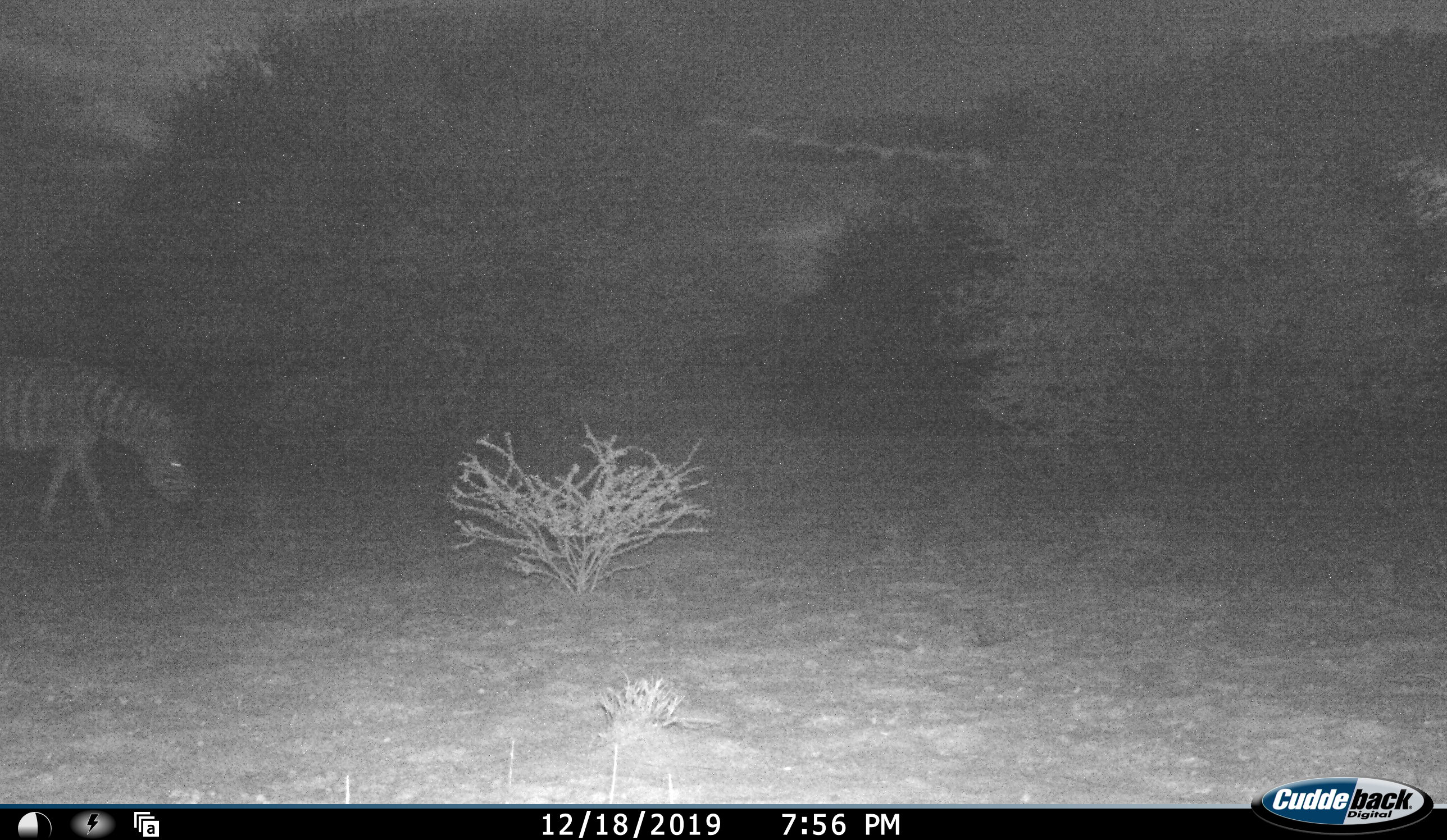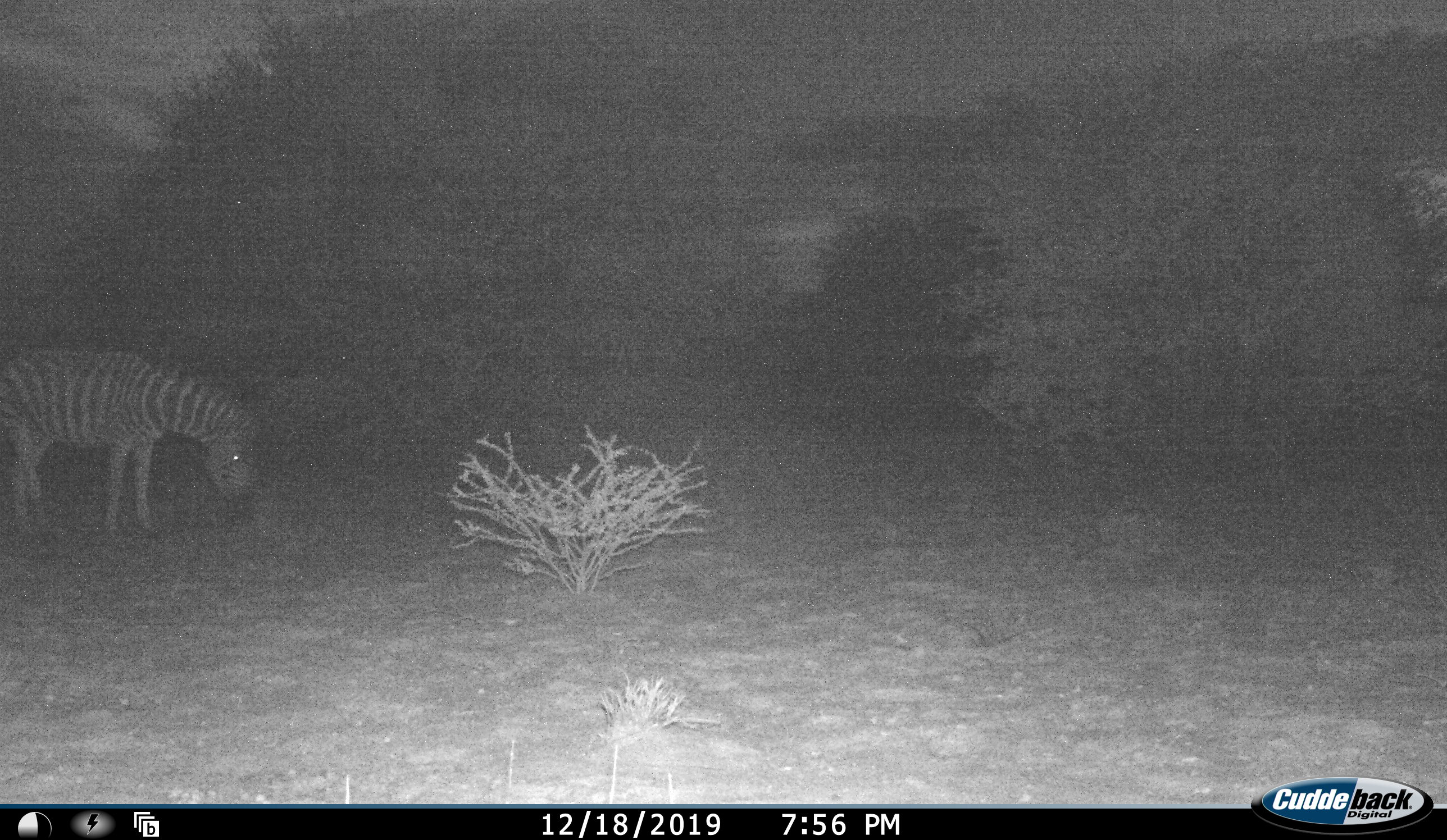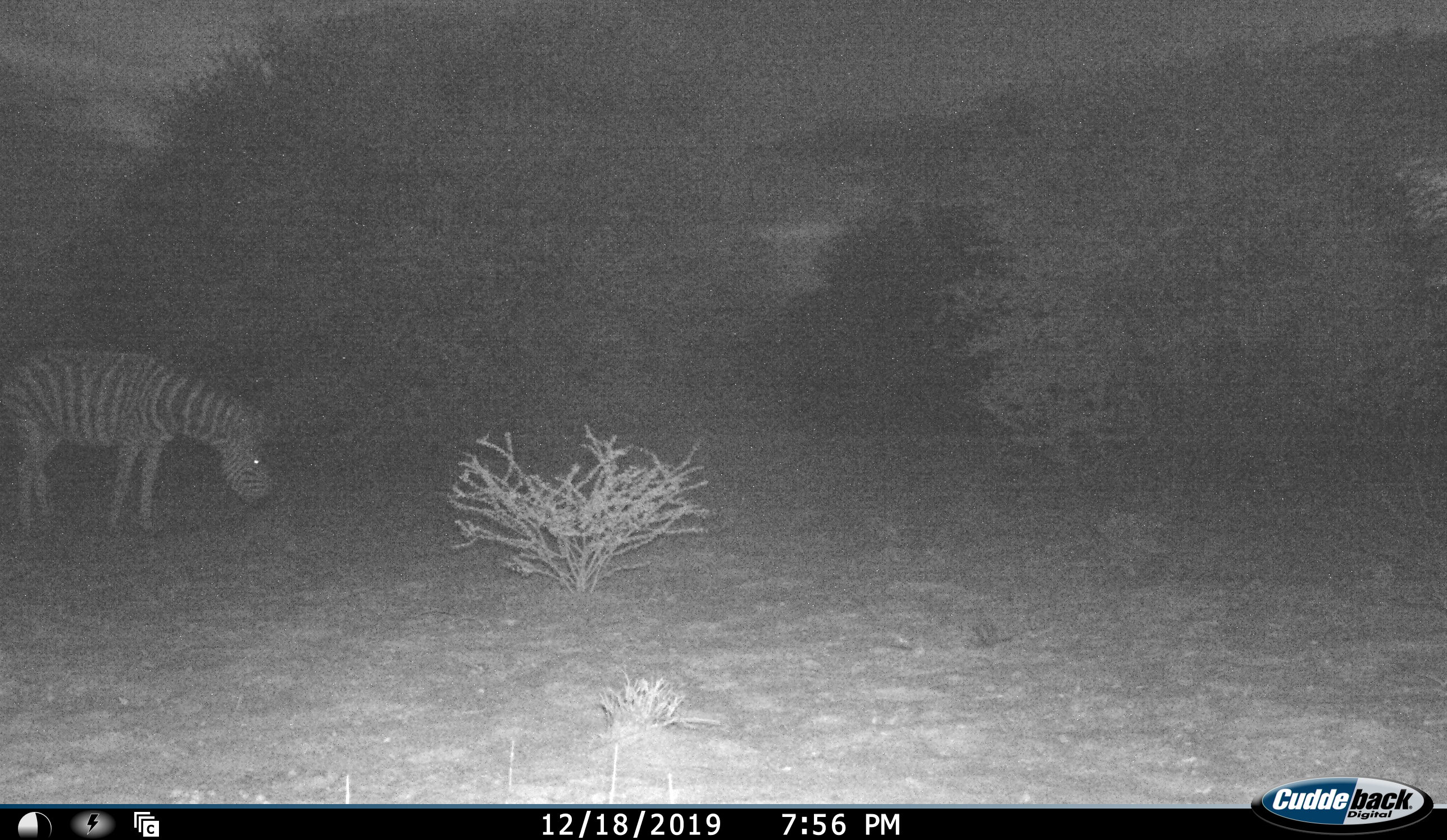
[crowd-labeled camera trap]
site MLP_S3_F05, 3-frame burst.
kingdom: Animalia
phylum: Chordata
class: Mammalia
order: Perissodactyla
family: Equidae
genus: Equus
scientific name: Equus quagga burchellii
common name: burchell's zebra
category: zebraburchells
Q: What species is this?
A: Zebraburchells (burchell's zebra) (Equus quagga burchellii).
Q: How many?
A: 1.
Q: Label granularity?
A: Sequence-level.